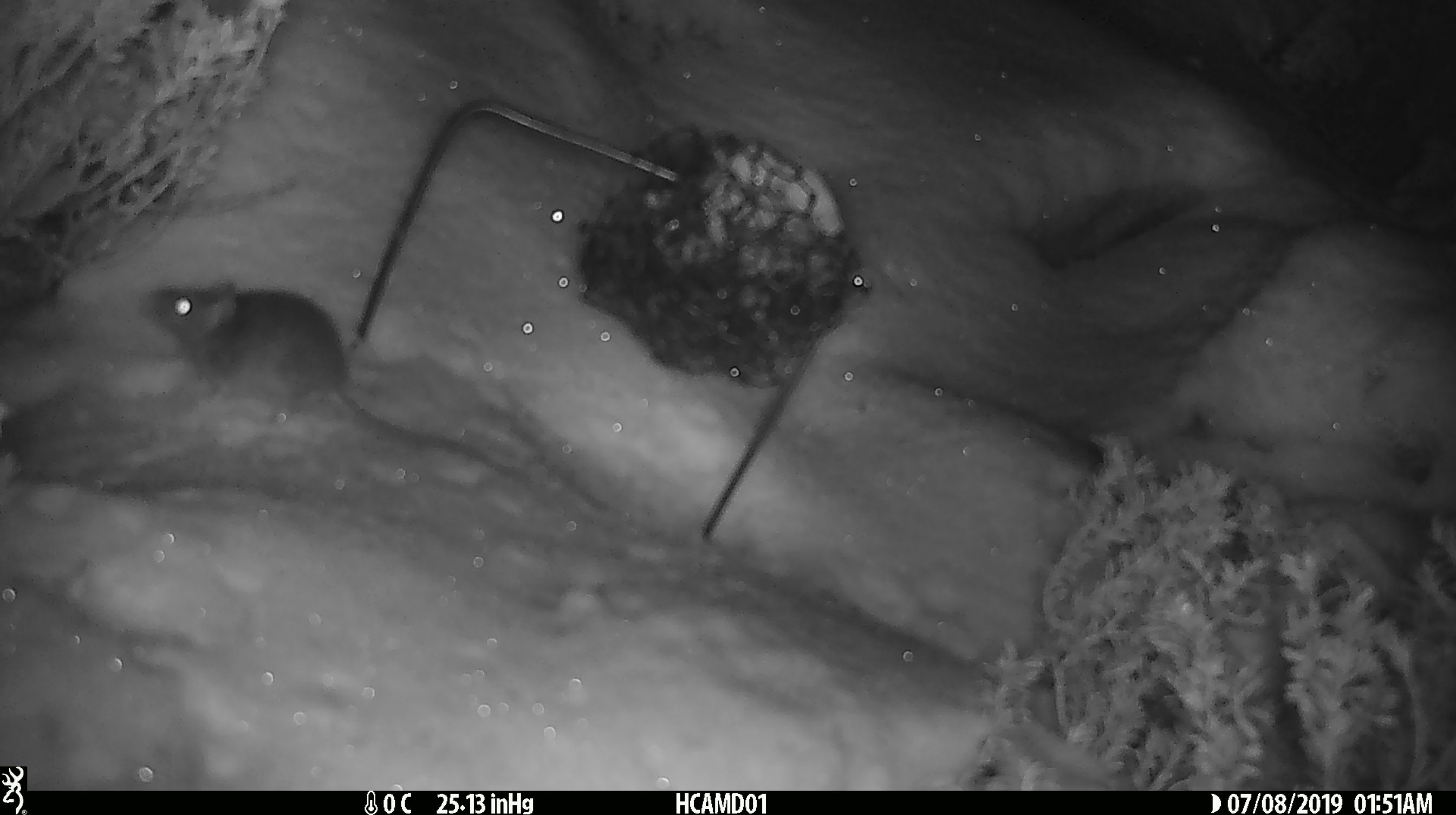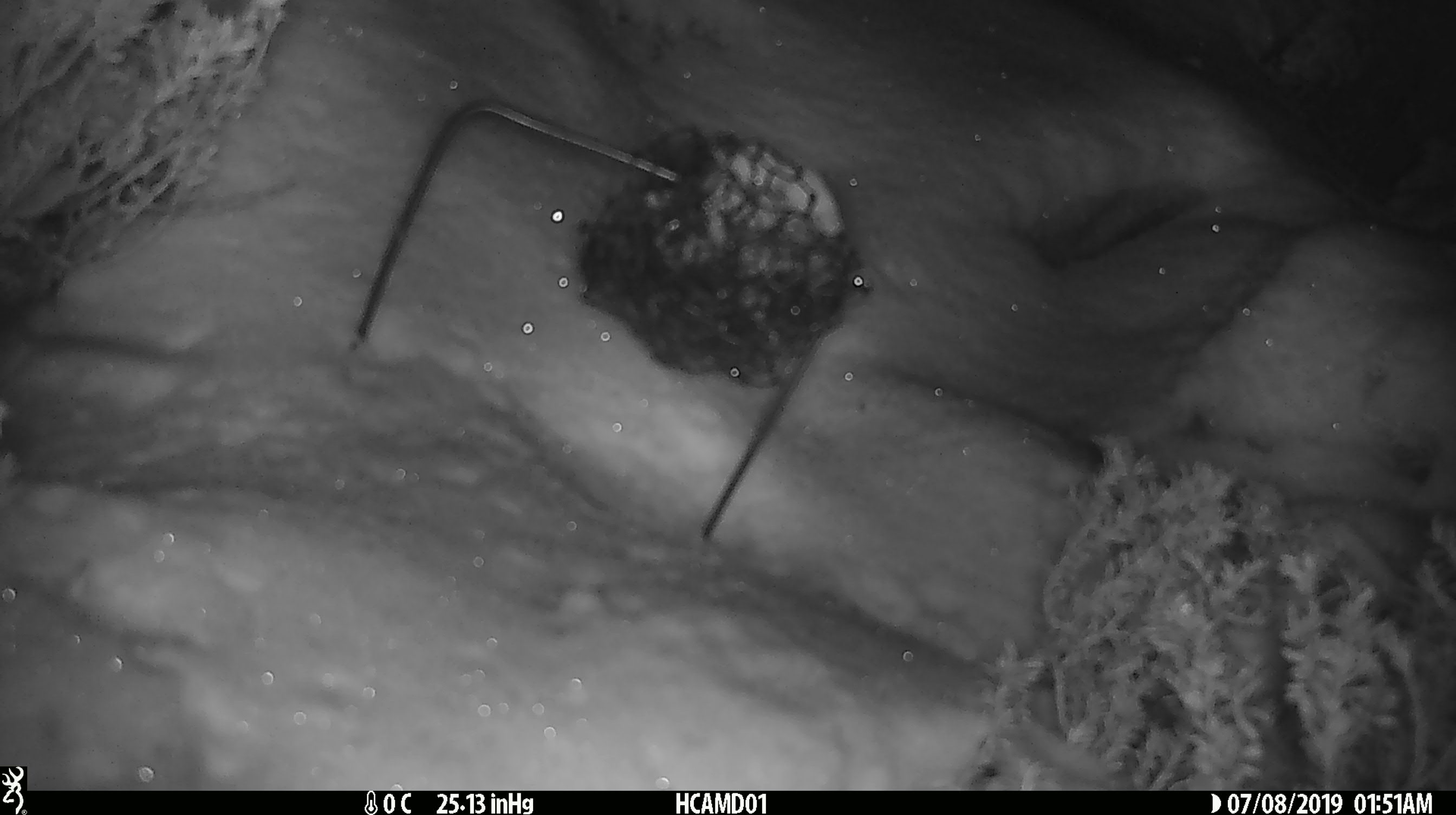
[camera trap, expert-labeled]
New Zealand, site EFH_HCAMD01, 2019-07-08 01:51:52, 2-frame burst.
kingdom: Animalia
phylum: Chordata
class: Mammalia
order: Rodentia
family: Muridae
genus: Mus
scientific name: Mus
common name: mouse